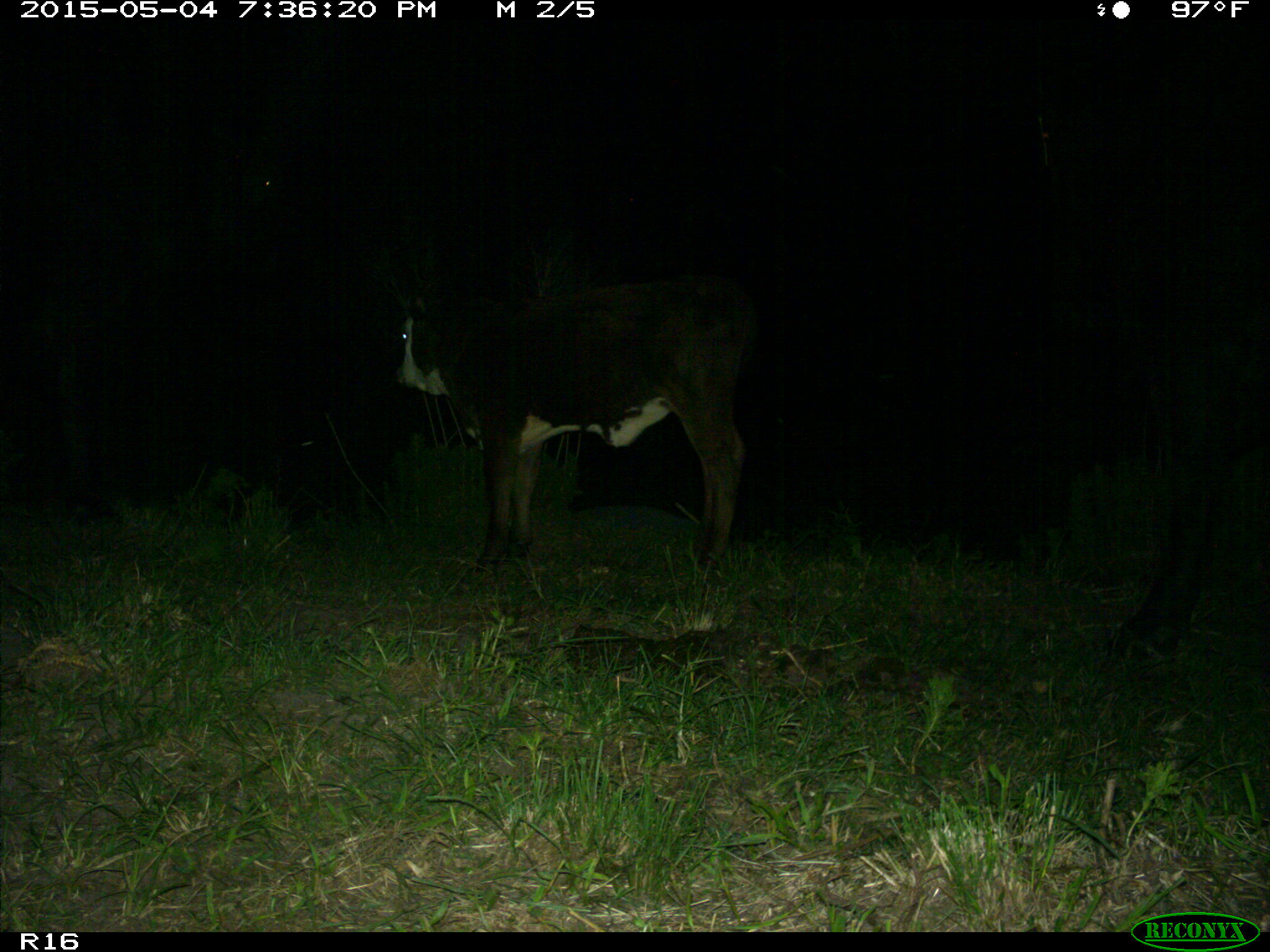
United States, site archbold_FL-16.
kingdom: Animalia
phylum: Chordata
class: Mammalia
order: Artiodactyla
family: Bovidae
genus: Bos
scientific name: Bos taurus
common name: domestic cow